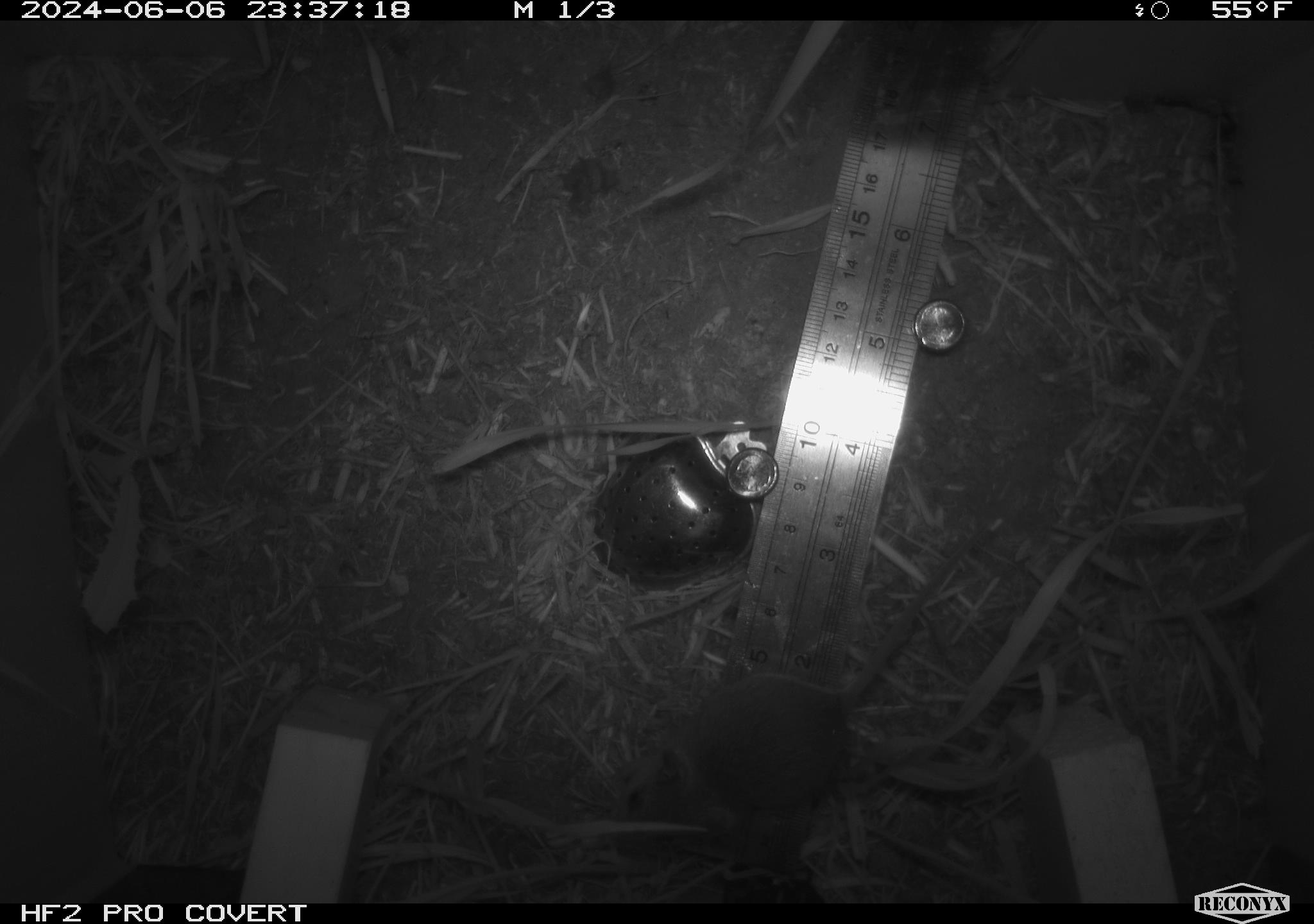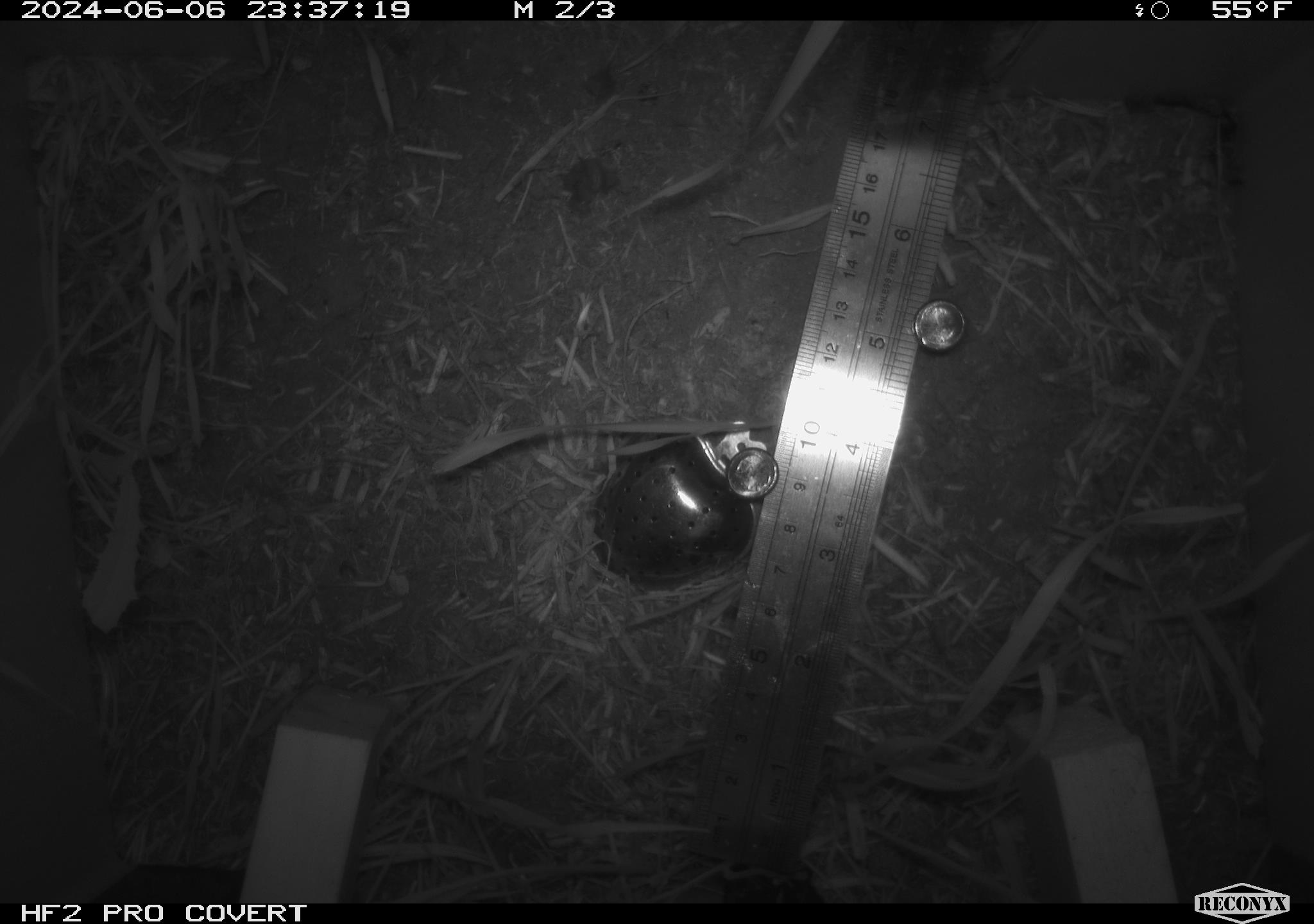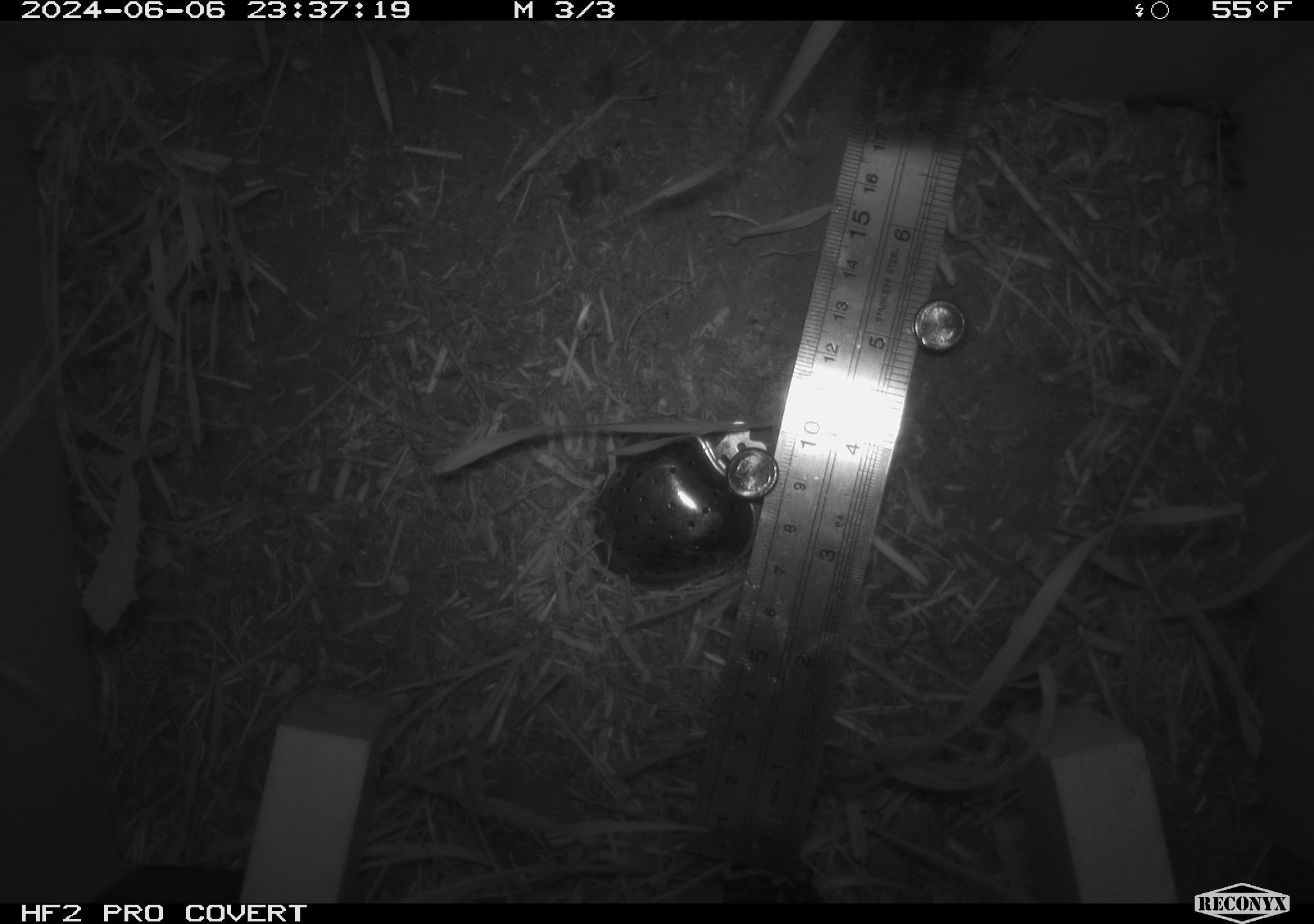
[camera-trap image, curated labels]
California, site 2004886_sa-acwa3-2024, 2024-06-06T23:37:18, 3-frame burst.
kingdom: Animalia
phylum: Chordata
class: Mammalia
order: Rodentia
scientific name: Rodentia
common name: mouse species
Mouse species (Rodentia).